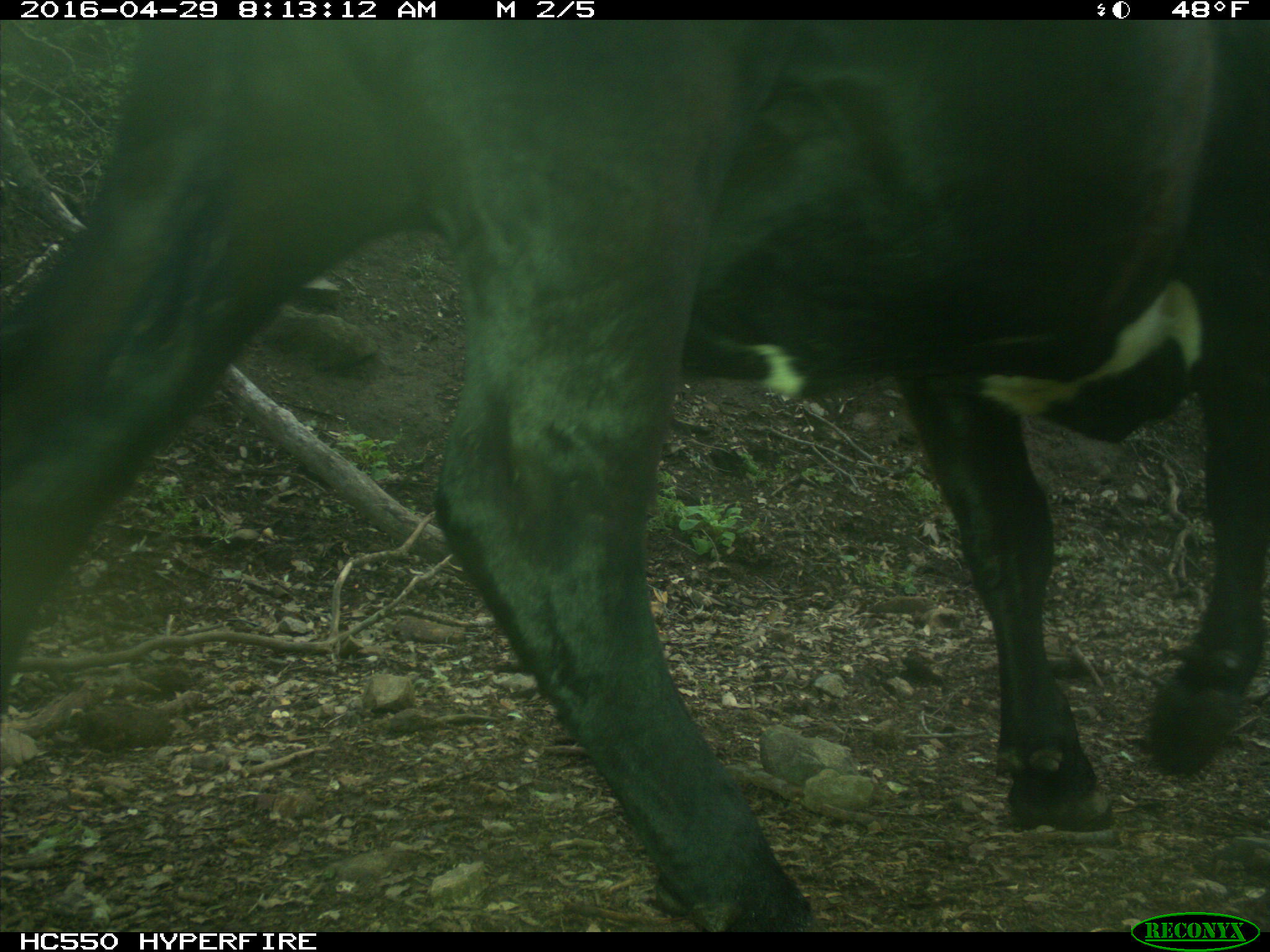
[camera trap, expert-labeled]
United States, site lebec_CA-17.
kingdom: Animalia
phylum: Chordata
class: Mammalia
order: Artiodactyla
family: Bovidae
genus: Bos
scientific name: Bos taurus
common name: domestic cow